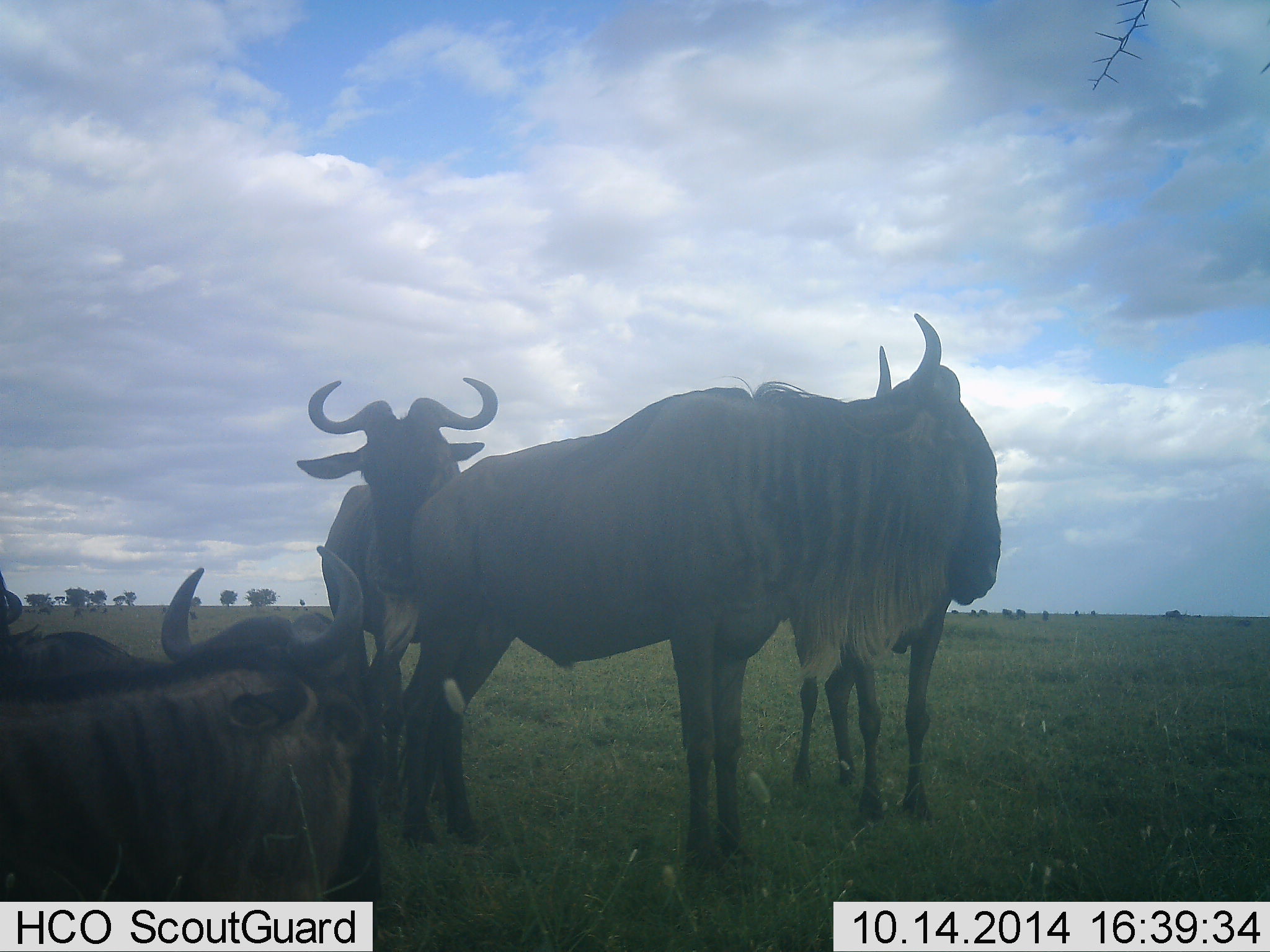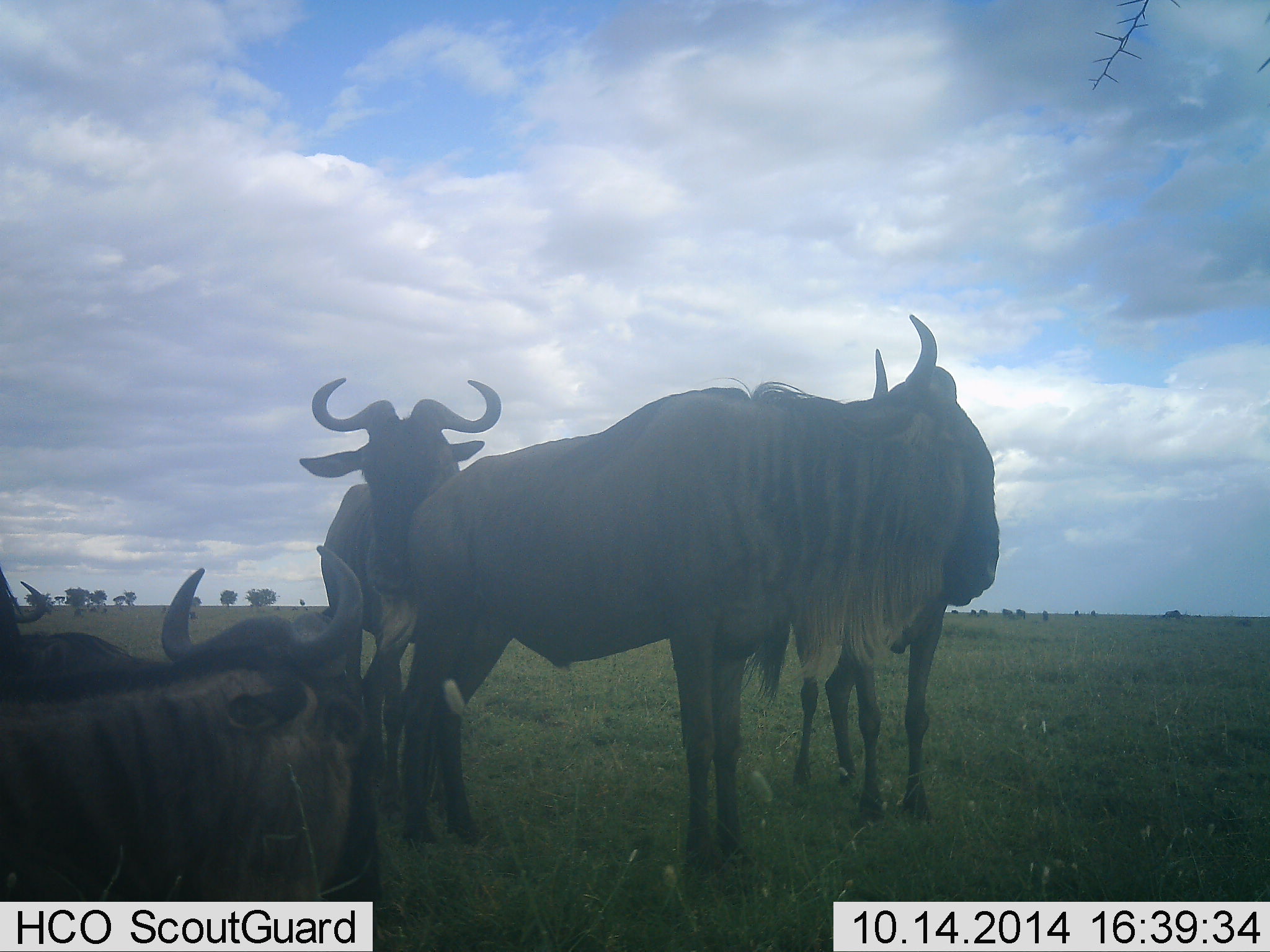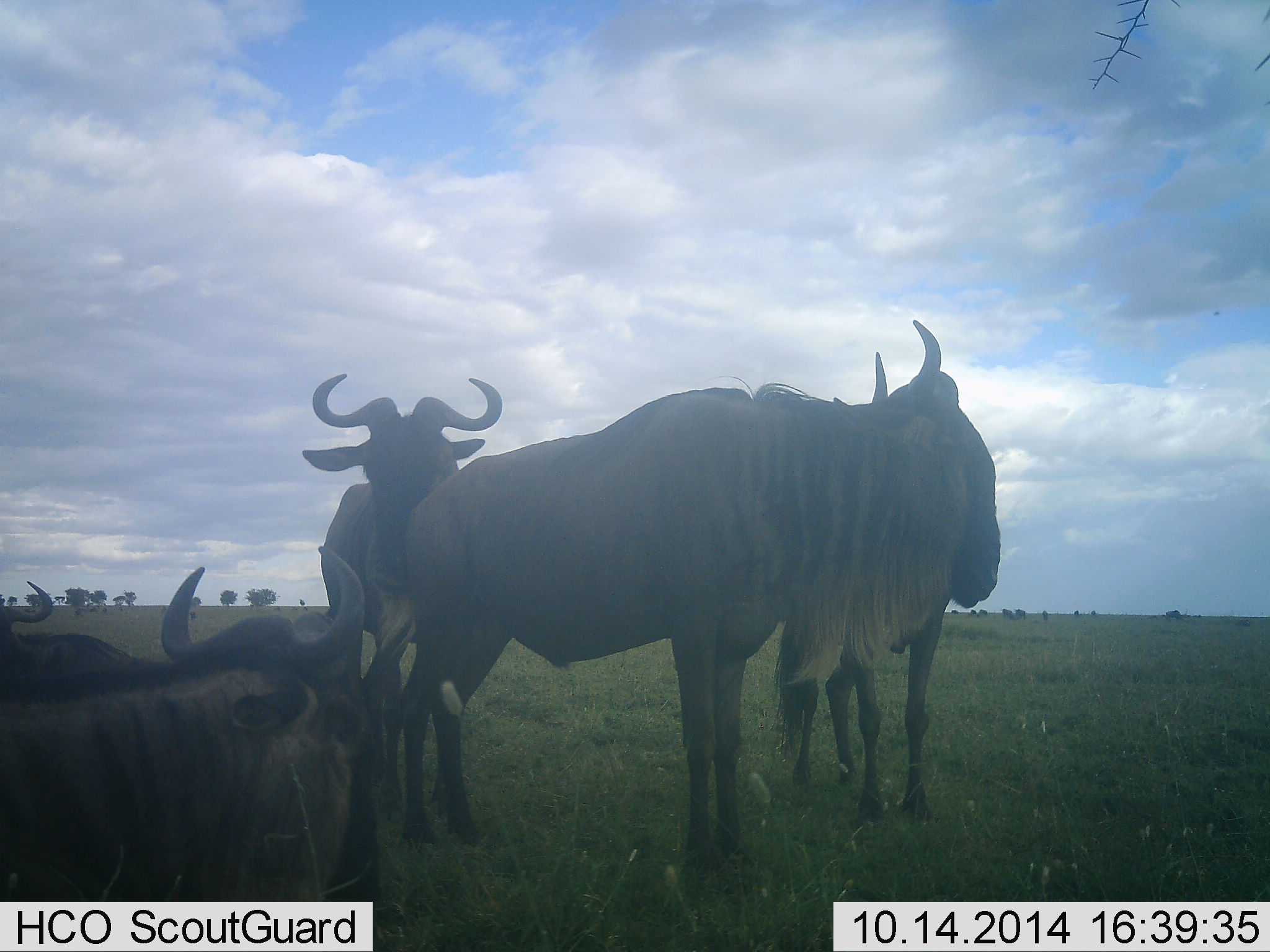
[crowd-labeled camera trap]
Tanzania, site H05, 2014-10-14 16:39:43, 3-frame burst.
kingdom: Animalia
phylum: Chordata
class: Mammalia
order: Artiodactyla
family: Bovidae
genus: Connochaetes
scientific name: Connochaetes taurinus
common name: blue wildebeest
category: wildebeest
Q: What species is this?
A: Wildebeest (blue wildebeest) (Connochaetes taurinus).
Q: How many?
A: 5.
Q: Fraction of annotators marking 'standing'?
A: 100%.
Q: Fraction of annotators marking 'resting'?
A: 90%.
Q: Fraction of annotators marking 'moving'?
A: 0%.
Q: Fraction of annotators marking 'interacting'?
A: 10%.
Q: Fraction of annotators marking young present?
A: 0%.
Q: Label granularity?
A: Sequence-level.